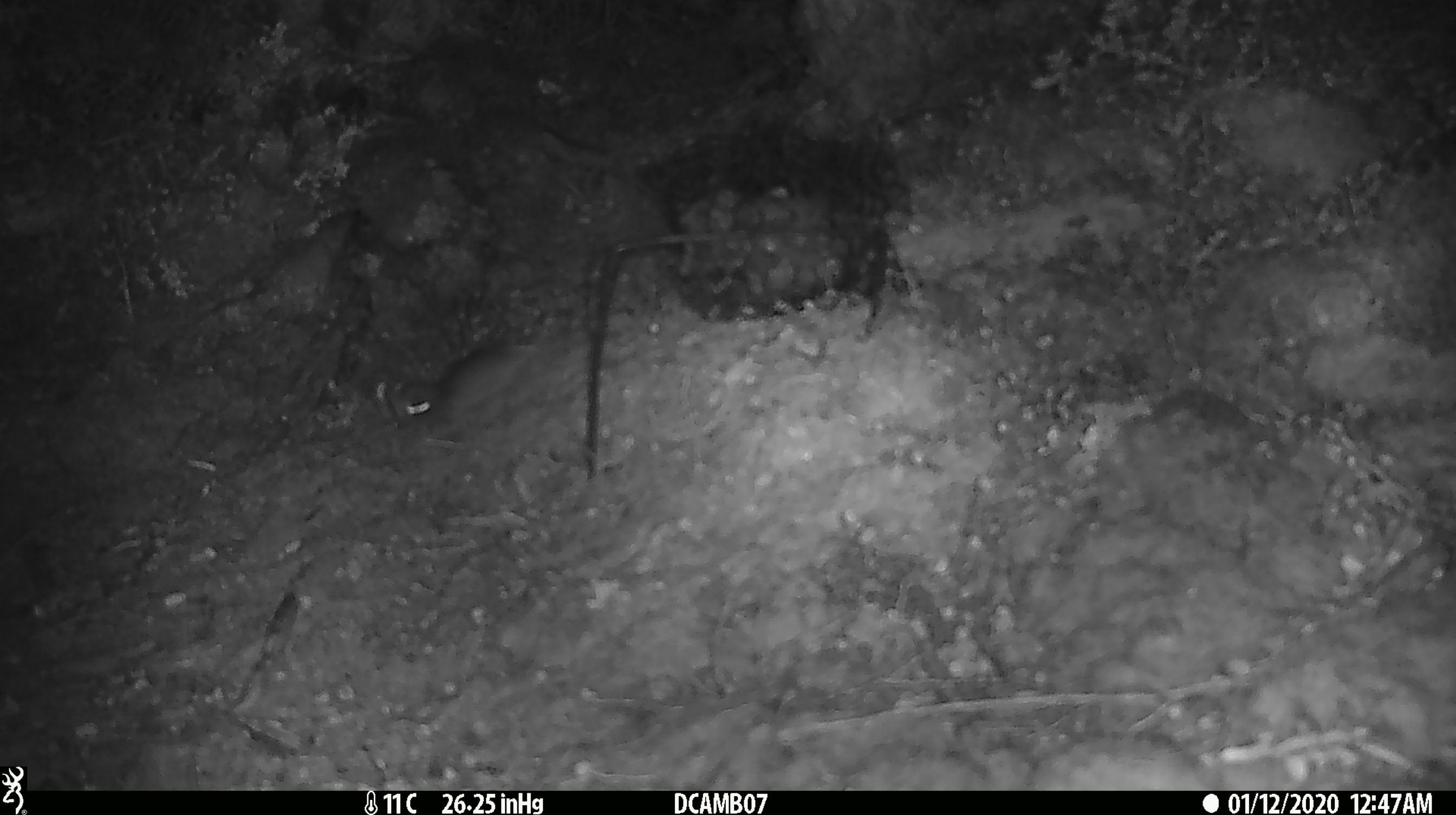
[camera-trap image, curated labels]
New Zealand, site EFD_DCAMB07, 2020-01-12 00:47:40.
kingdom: Animalia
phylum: Chordata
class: Mammalia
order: Rodentia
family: Muridae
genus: Mus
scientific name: Mus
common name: mouse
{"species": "mouse (Mus)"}